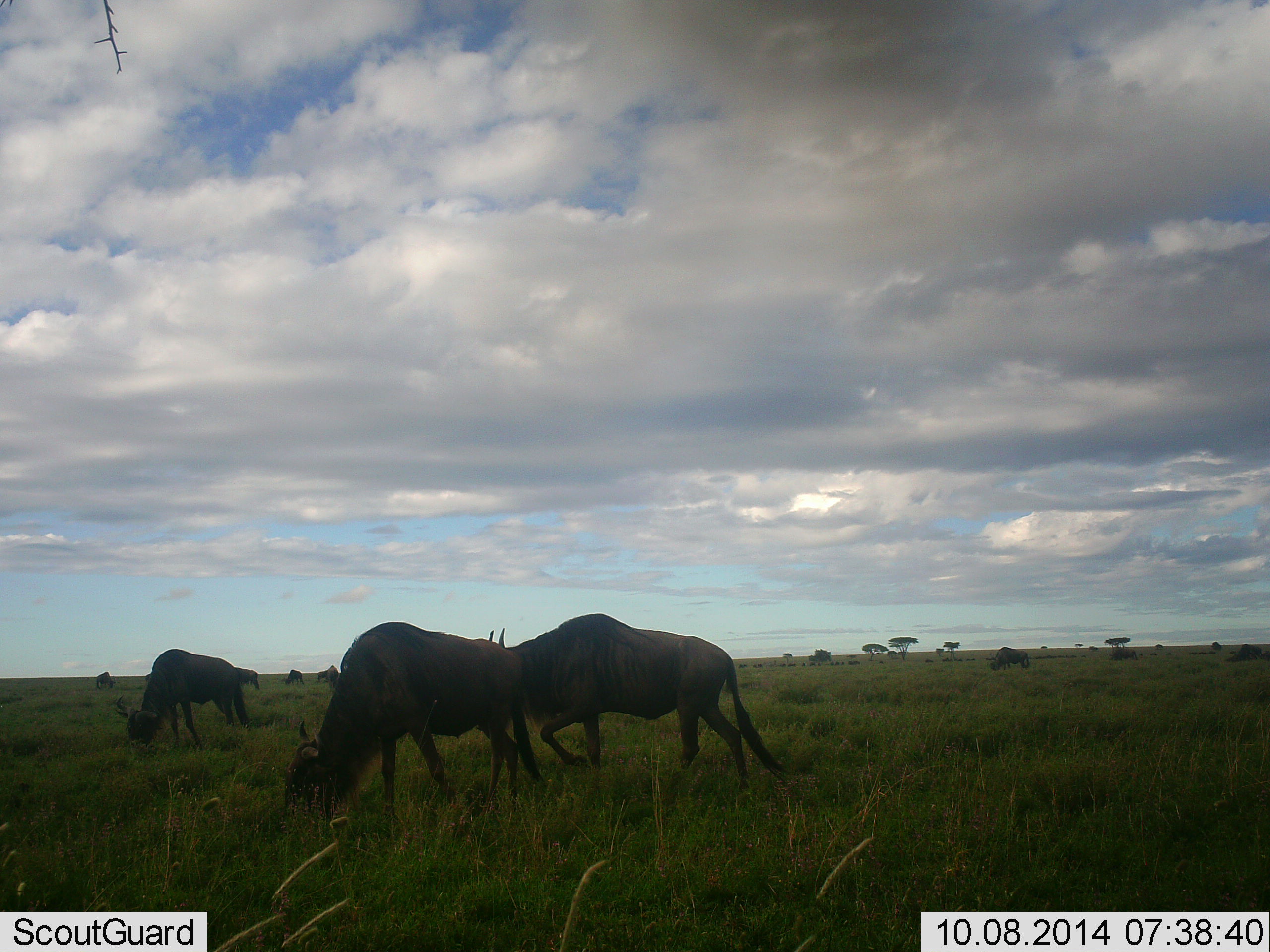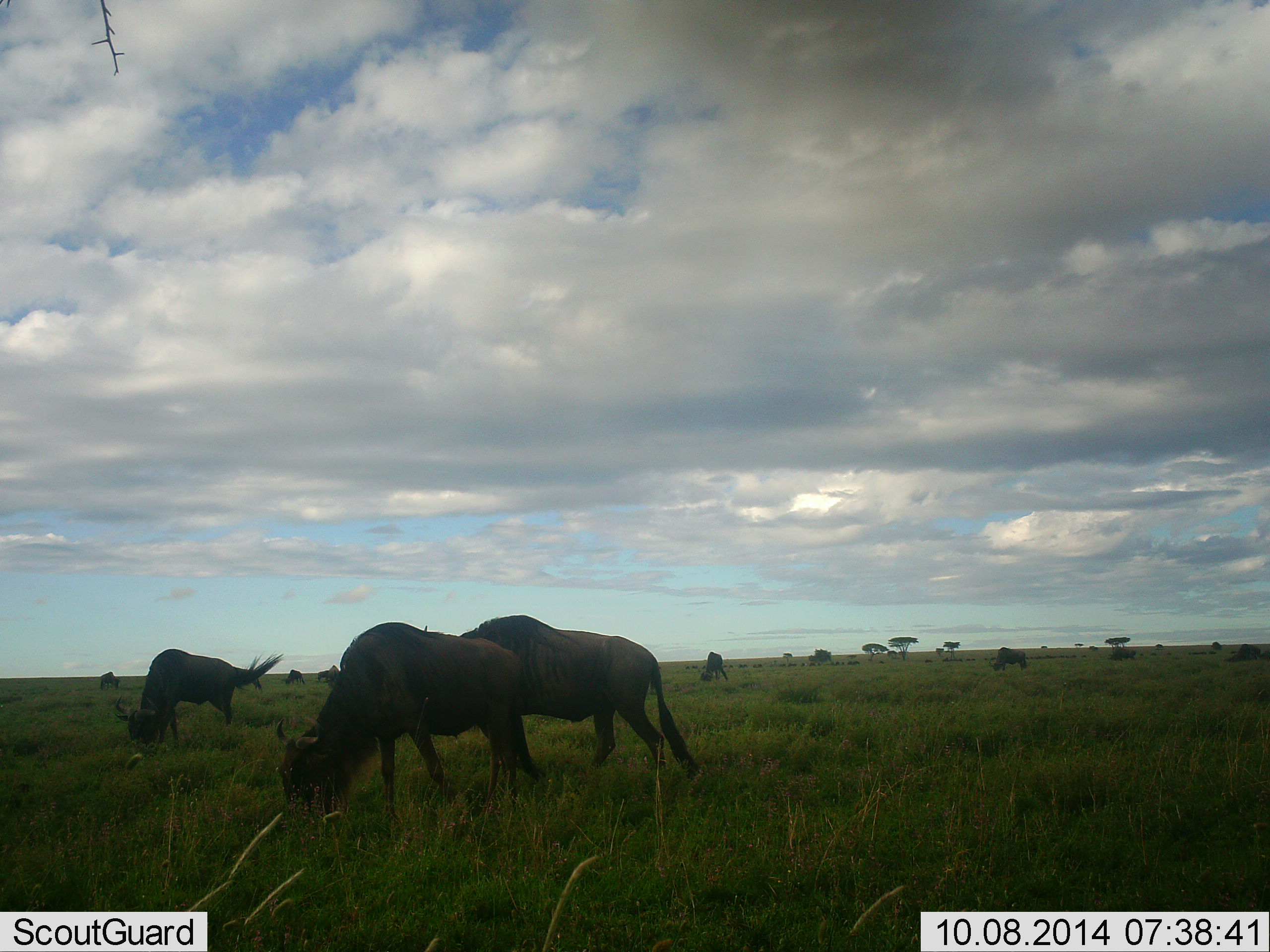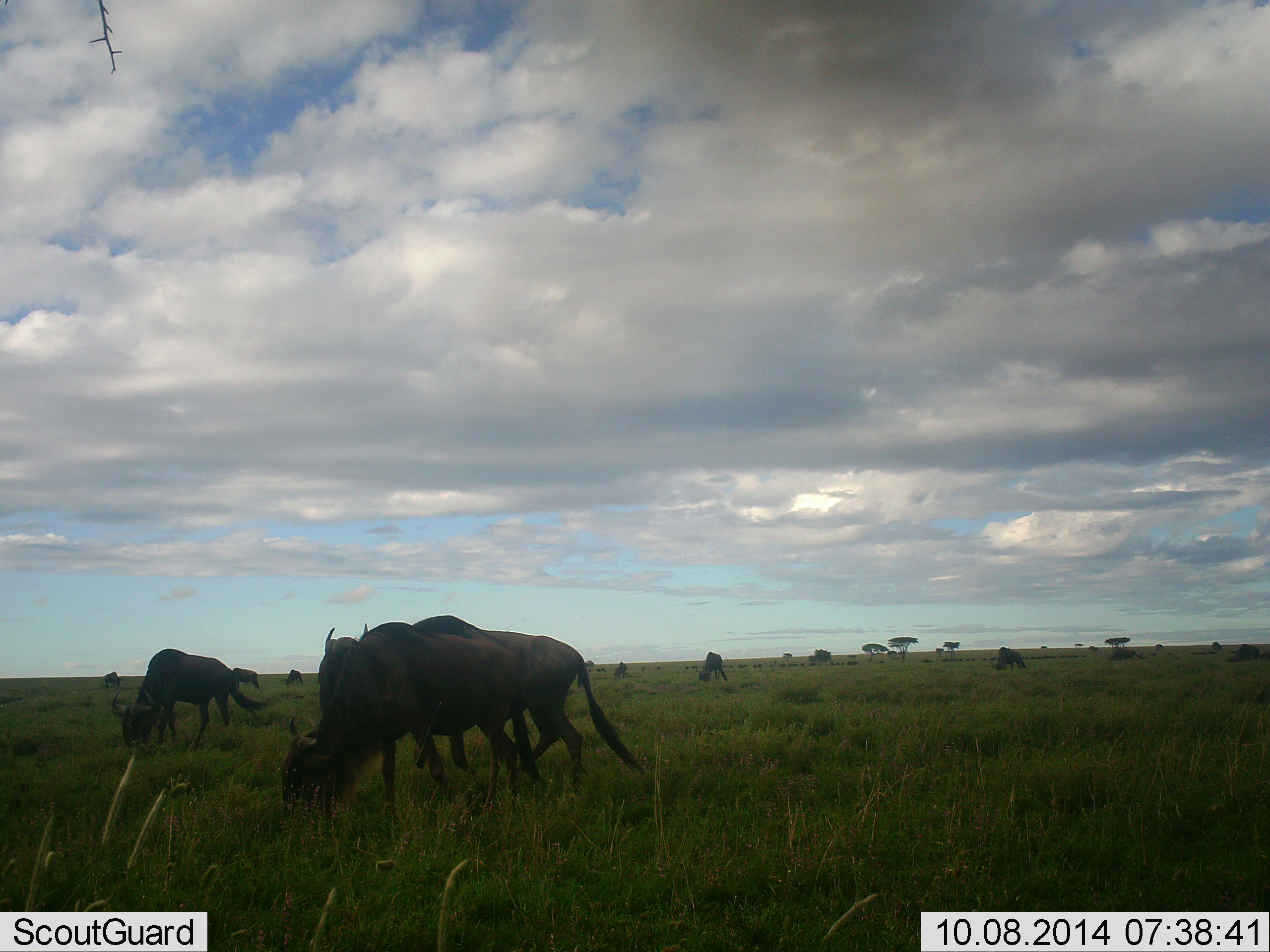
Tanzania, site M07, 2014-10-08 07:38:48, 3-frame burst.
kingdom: Animalia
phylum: Chordata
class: Mammalia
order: Artiodactyla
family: Bovidae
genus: Connochaetes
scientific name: Connochaetes taurinus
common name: blue wildebeest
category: wildebeest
Wildebeest (blue wildebeest) (Connochaetes taurinus), count 11-50. Behavior (volunteer vote fractions): standing 40%, resting 0%, moving 50%, interacting 0%. Young present (vote fraction): 0%. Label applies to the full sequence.